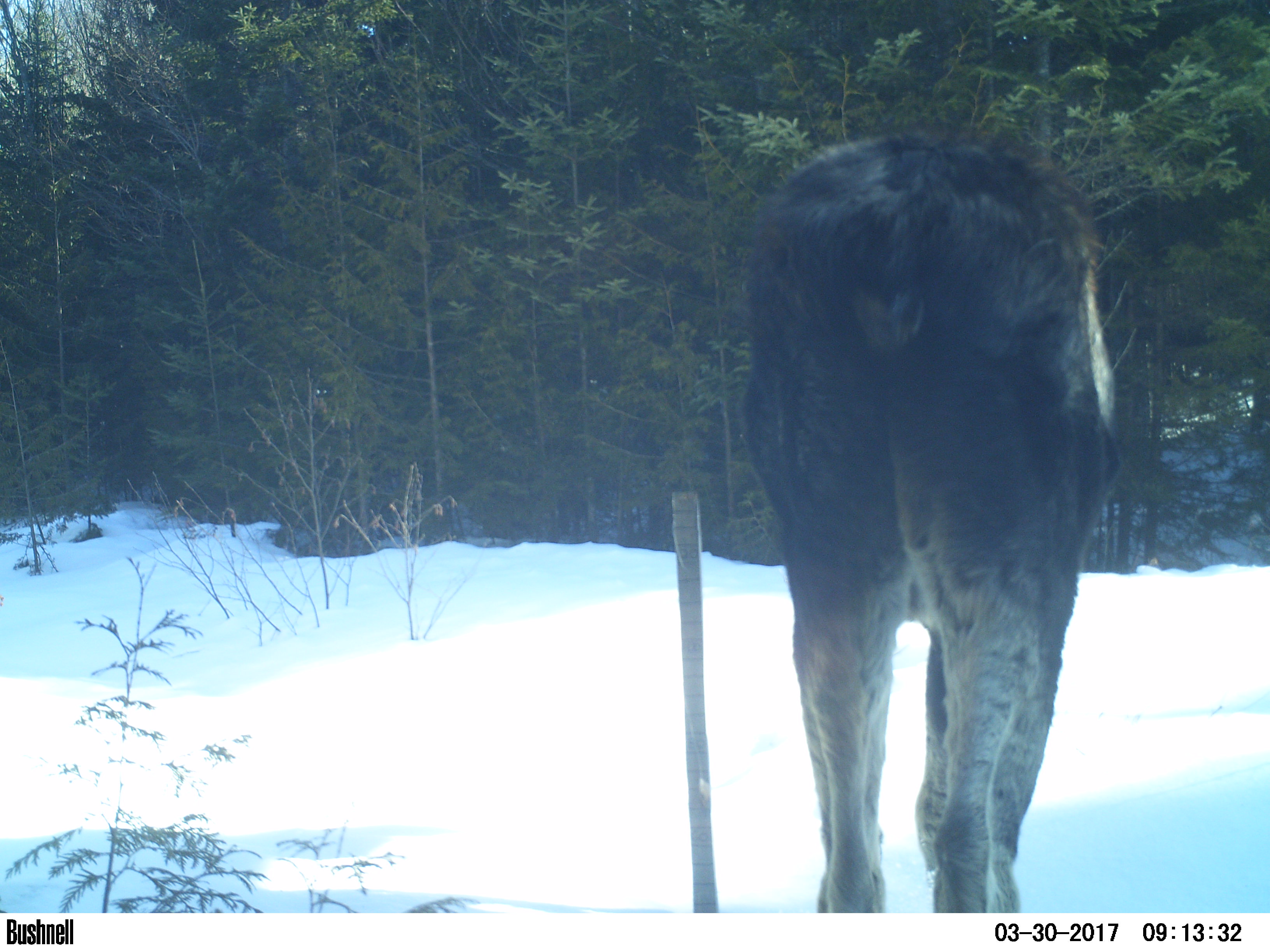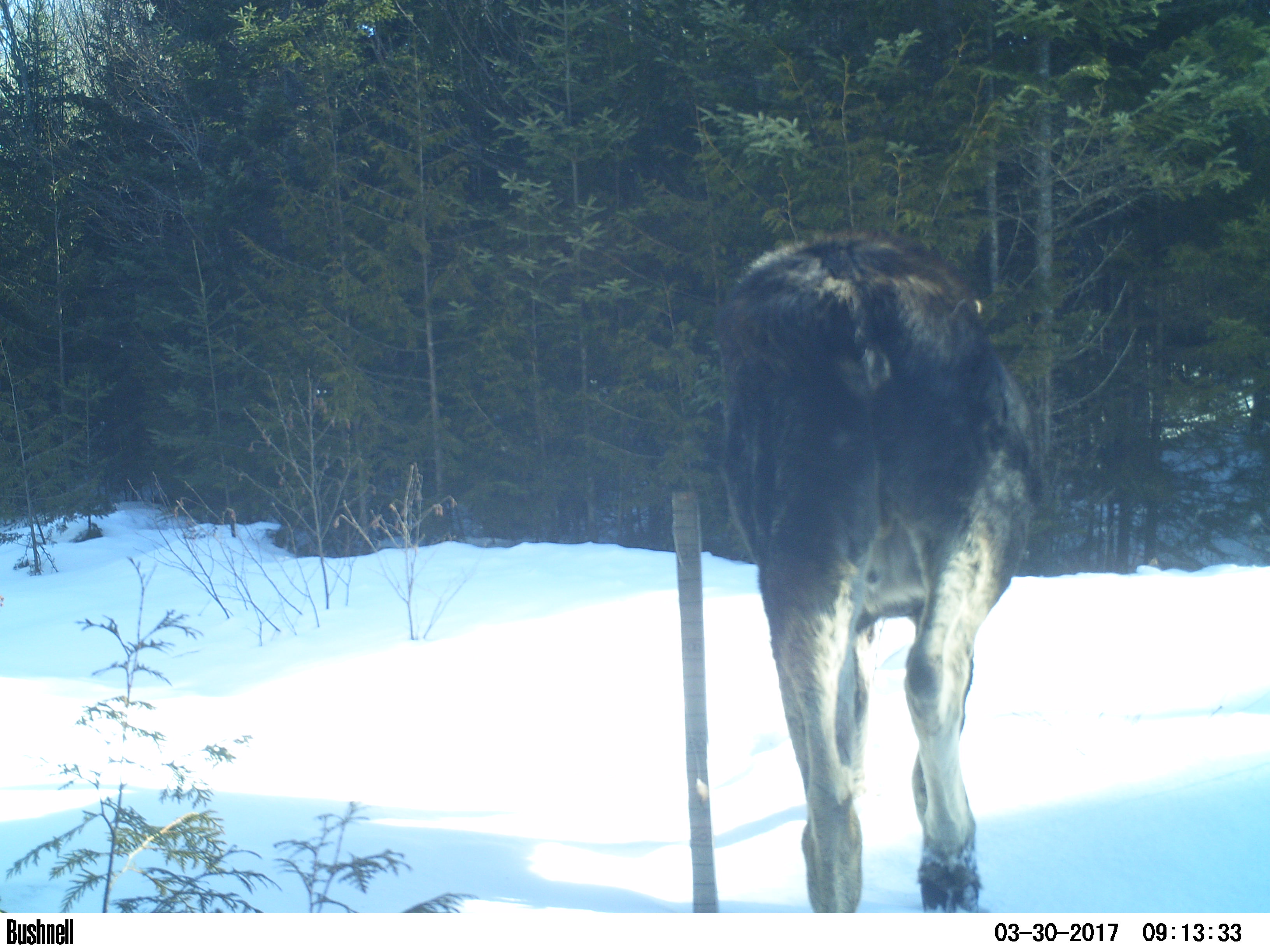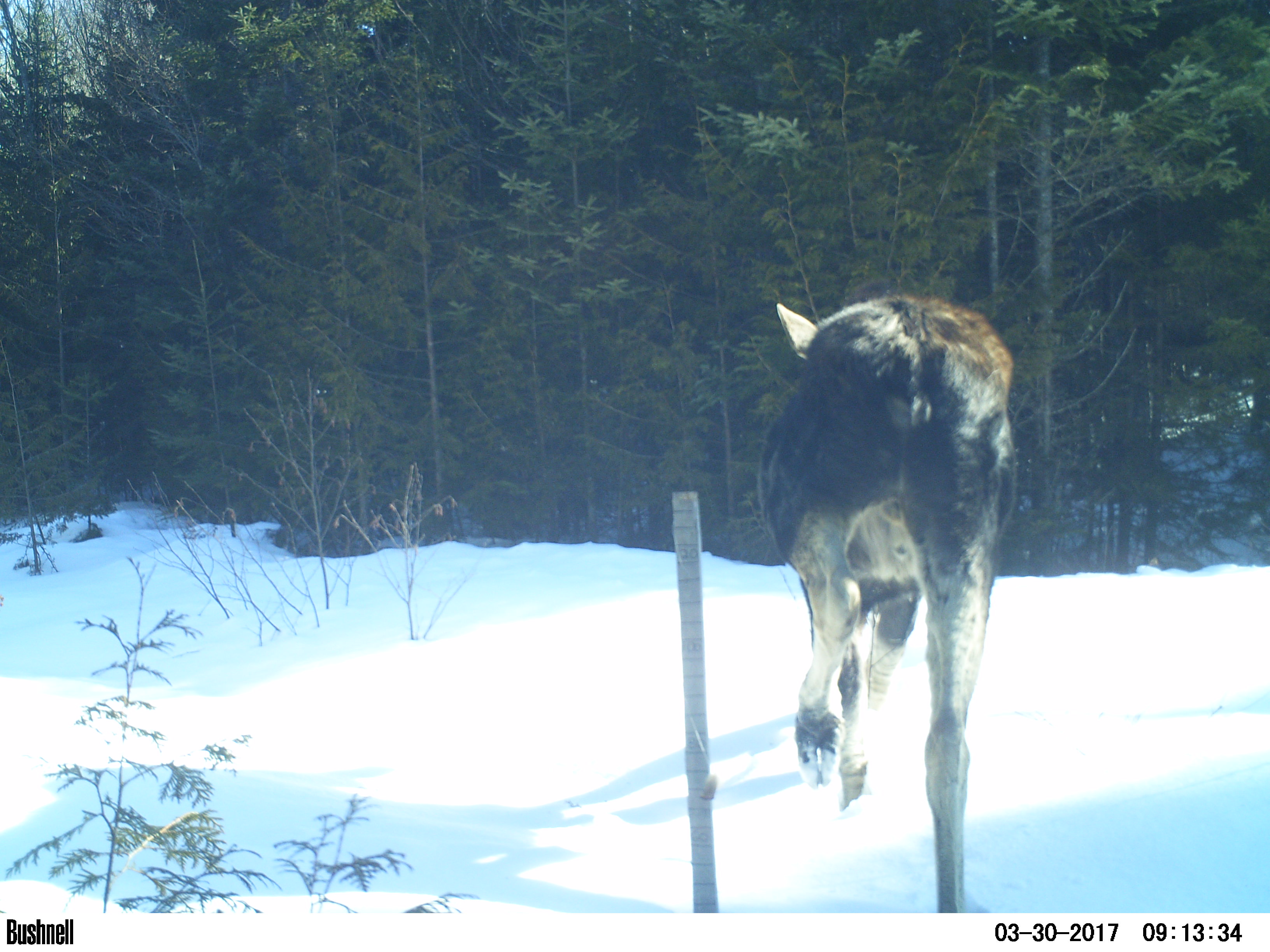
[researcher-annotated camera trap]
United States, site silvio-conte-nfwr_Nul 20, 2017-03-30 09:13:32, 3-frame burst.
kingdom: Animalia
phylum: Chordata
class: Mammalia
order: Artiodactyla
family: Cervidae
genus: Alces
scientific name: Alces alces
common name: moose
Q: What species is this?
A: Moose (Alces alces).